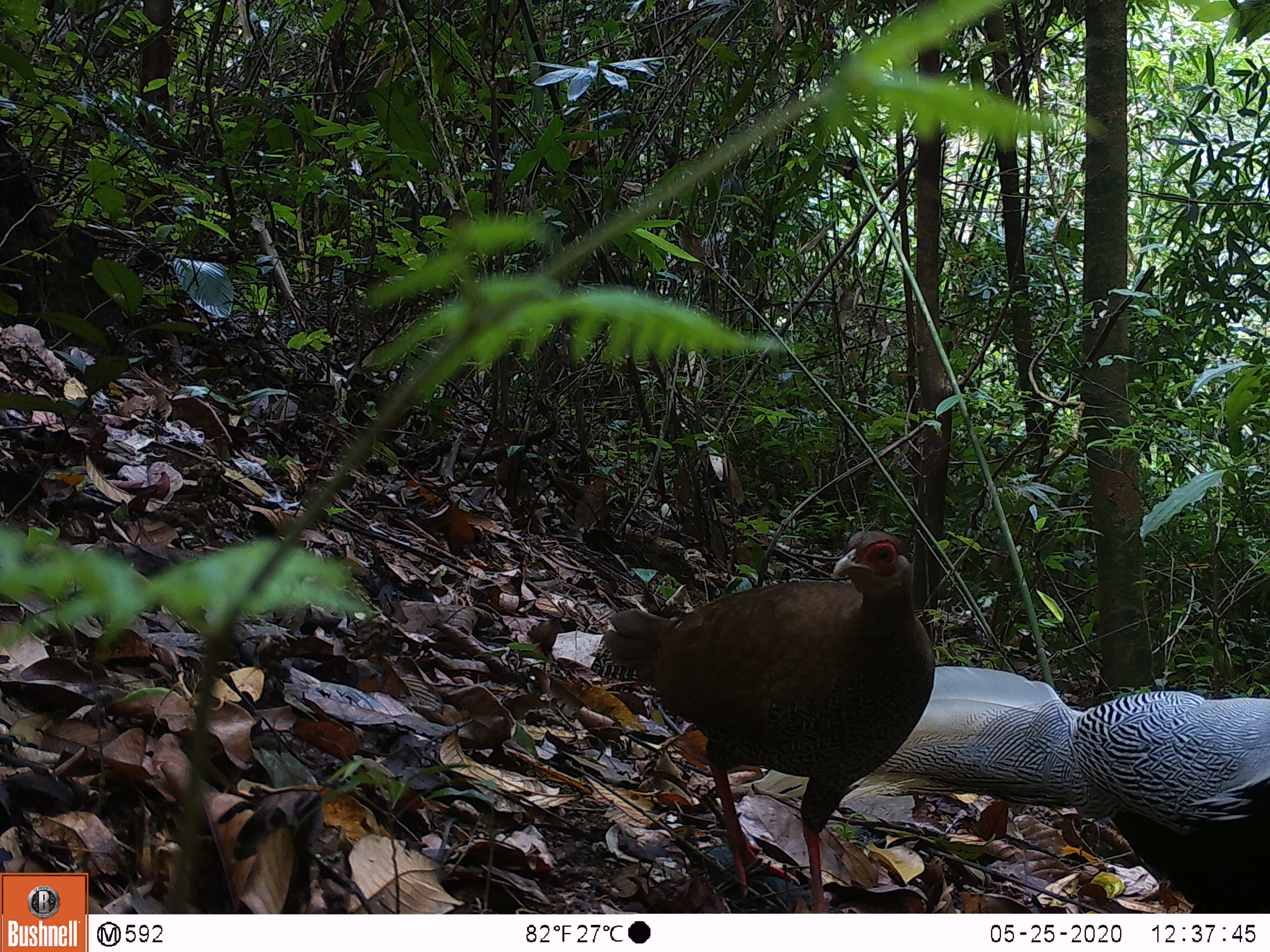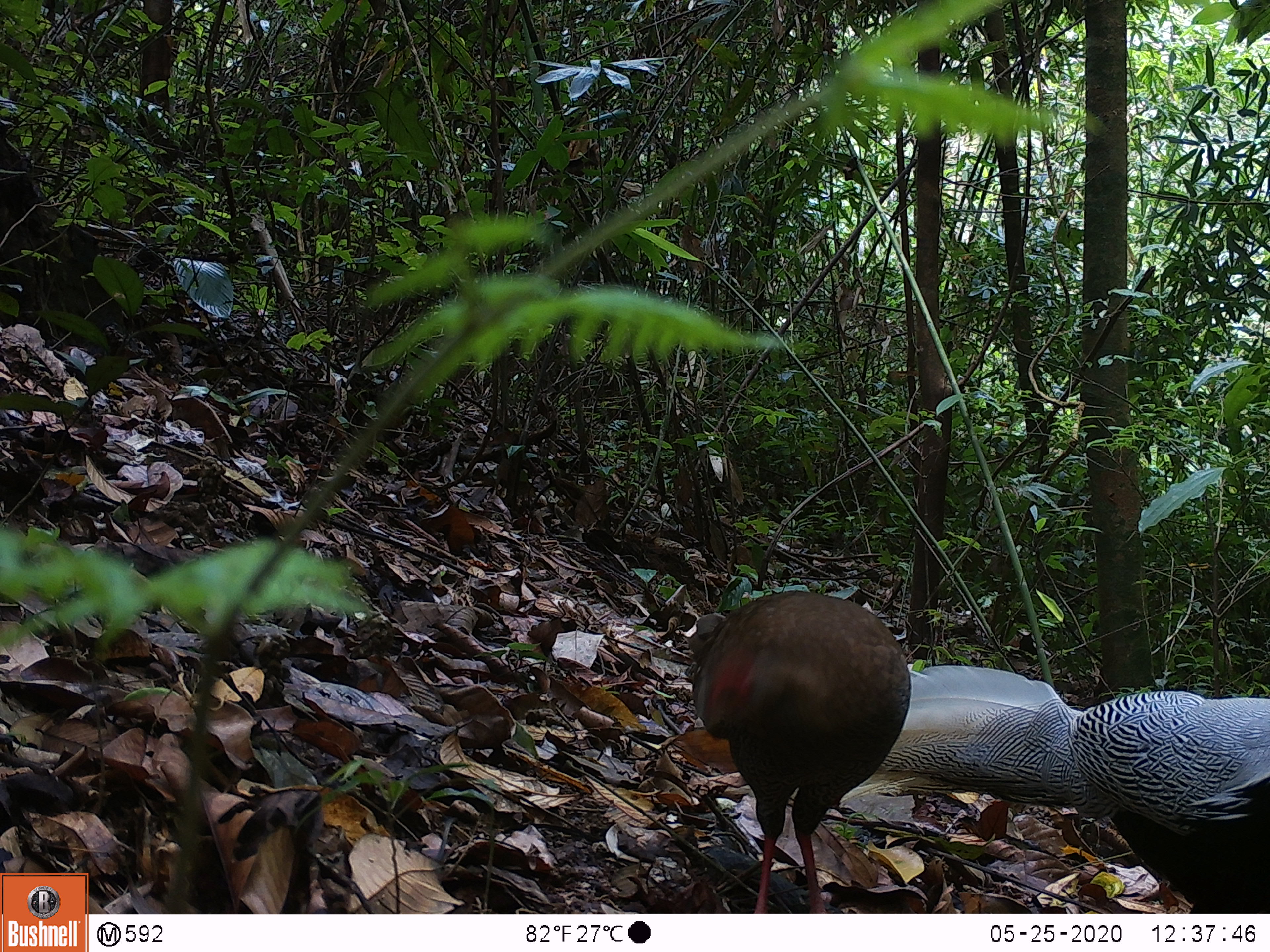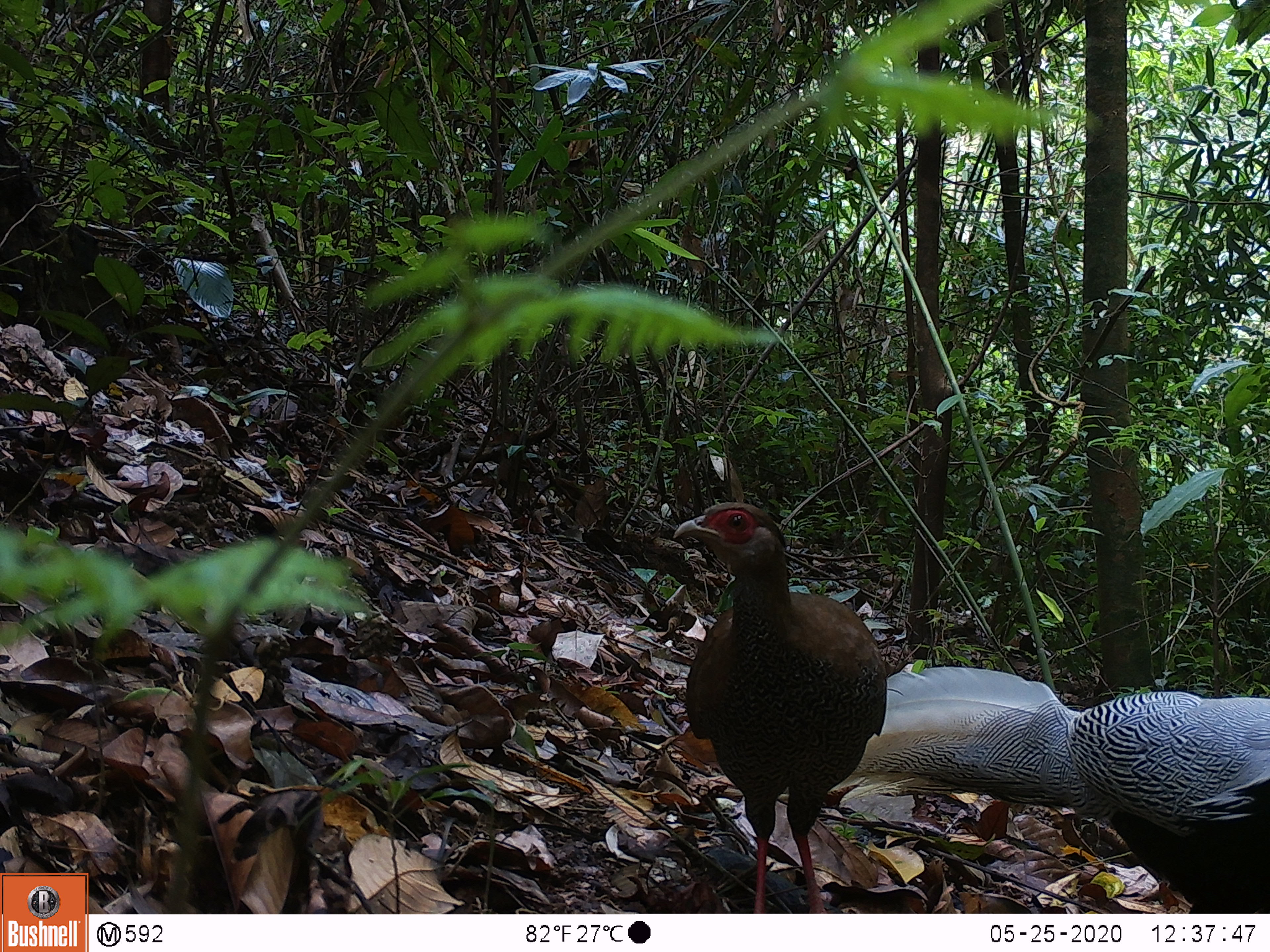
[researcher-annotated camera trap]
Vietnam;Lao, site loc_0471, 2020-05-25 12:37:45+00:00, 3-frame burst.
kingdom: Animalia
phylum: Chordata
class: Aves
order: Galliformes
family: Phasianidae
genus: Lophura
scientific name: Lophura nycthemera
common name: silver pheasant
Silver pheasant (Lophura nycthemera). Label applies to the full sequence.